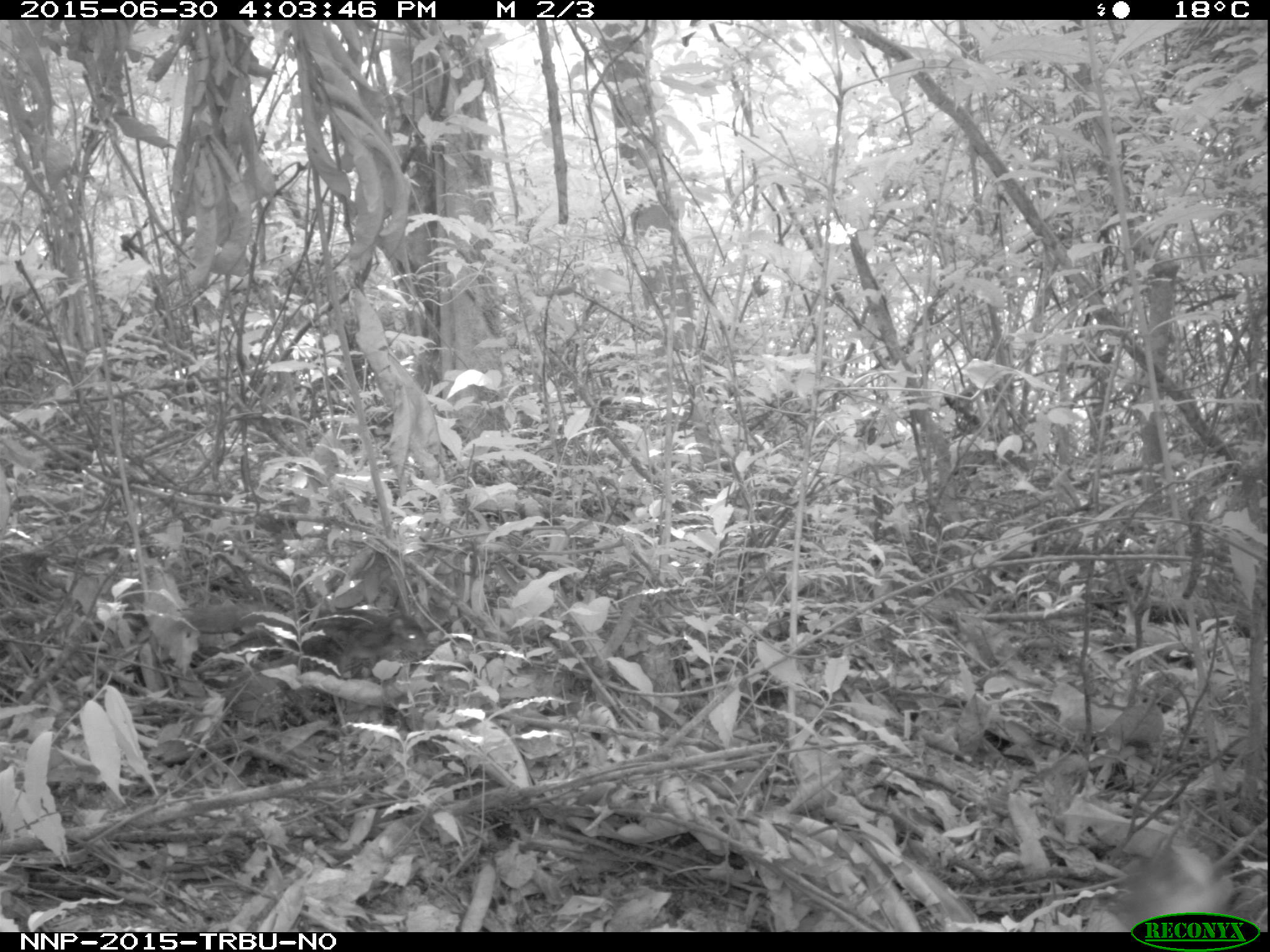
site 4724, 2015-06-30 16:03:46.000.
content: unidentified animal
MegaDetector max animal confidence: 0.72